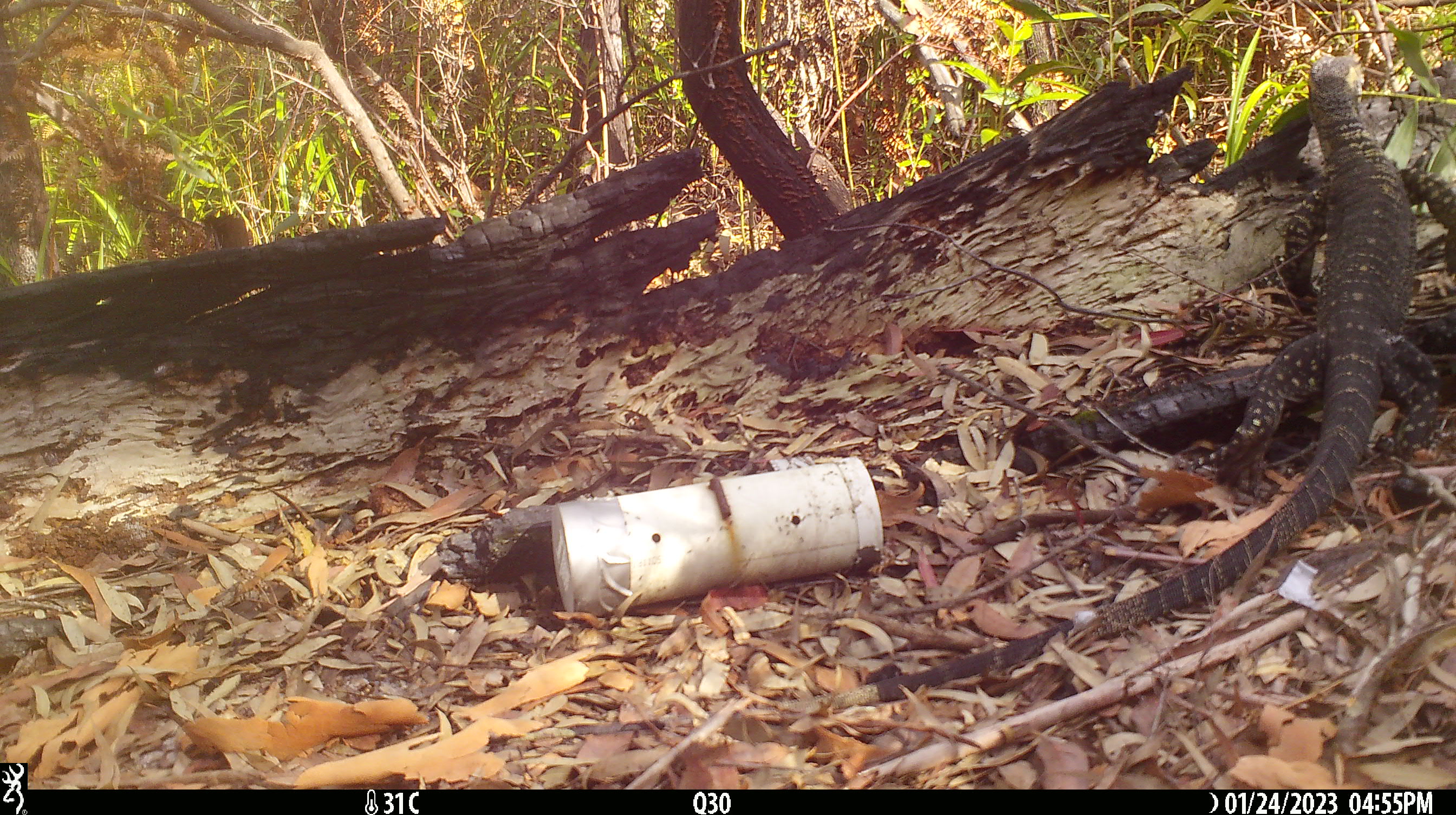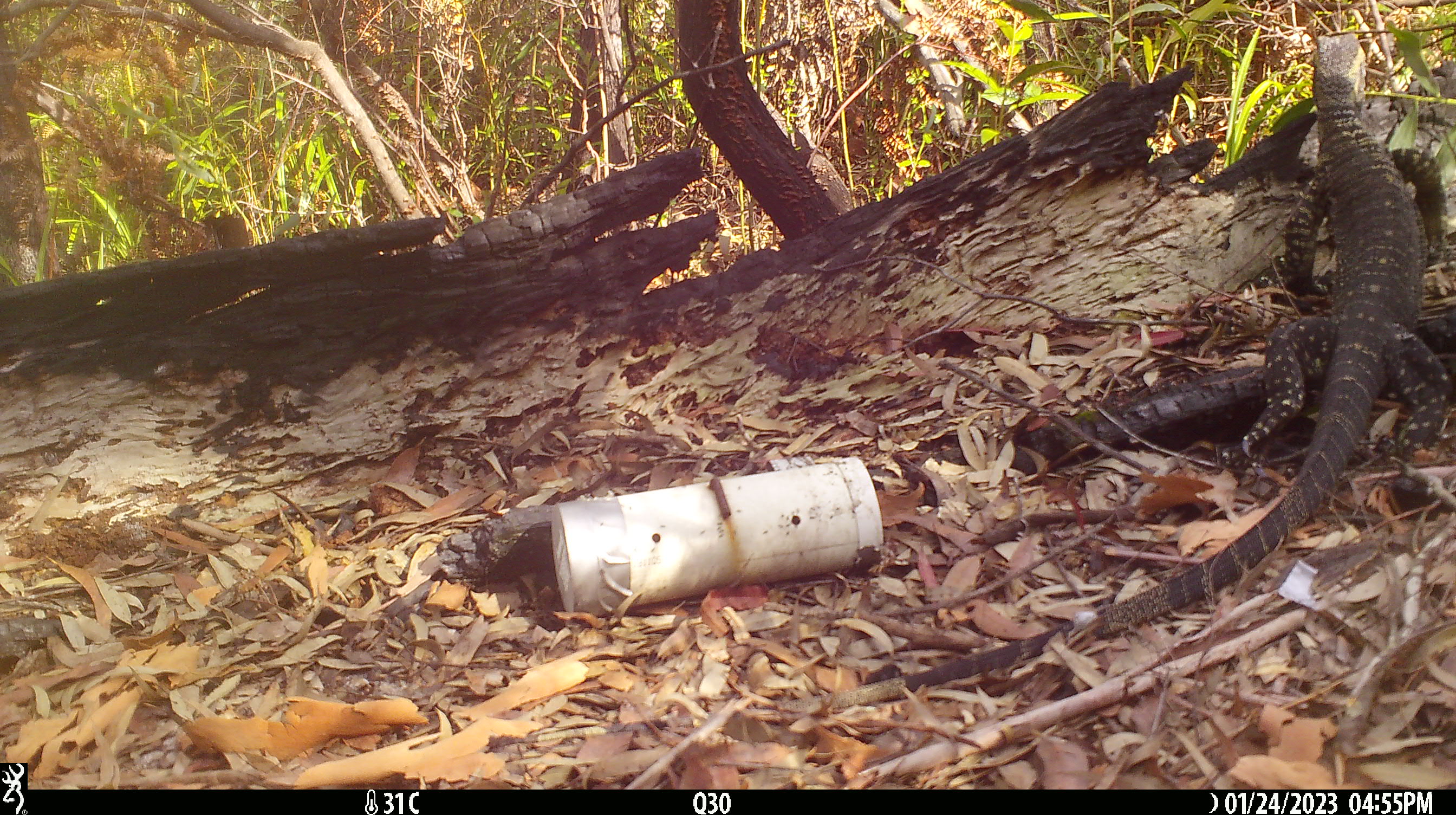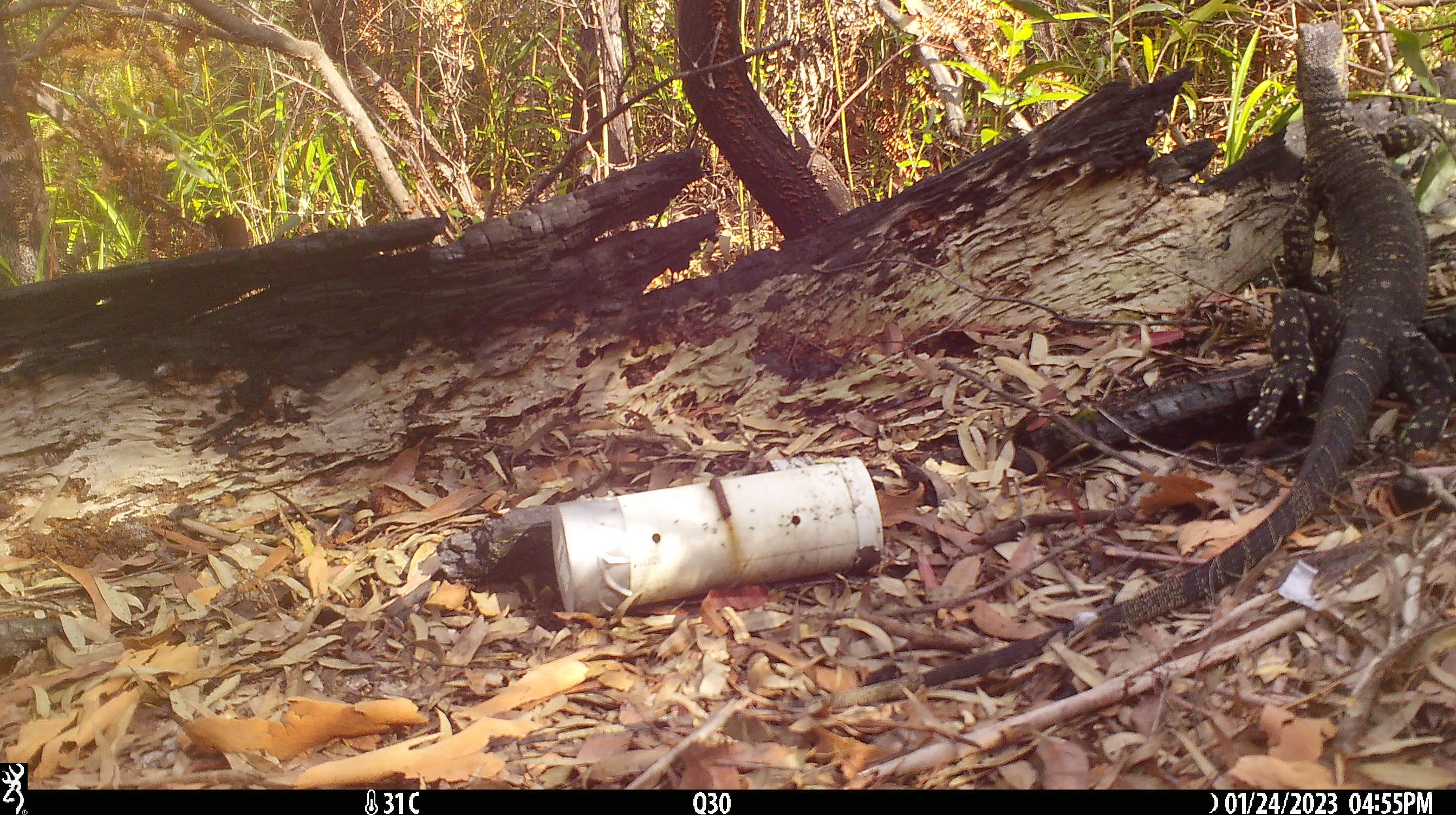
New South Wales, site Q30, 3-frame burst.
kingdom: Animalia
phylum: Chordata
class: Reptilia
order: Squamata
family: Varanidae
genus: Varanus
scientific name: Varanus varius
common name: lace monitor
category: goanna